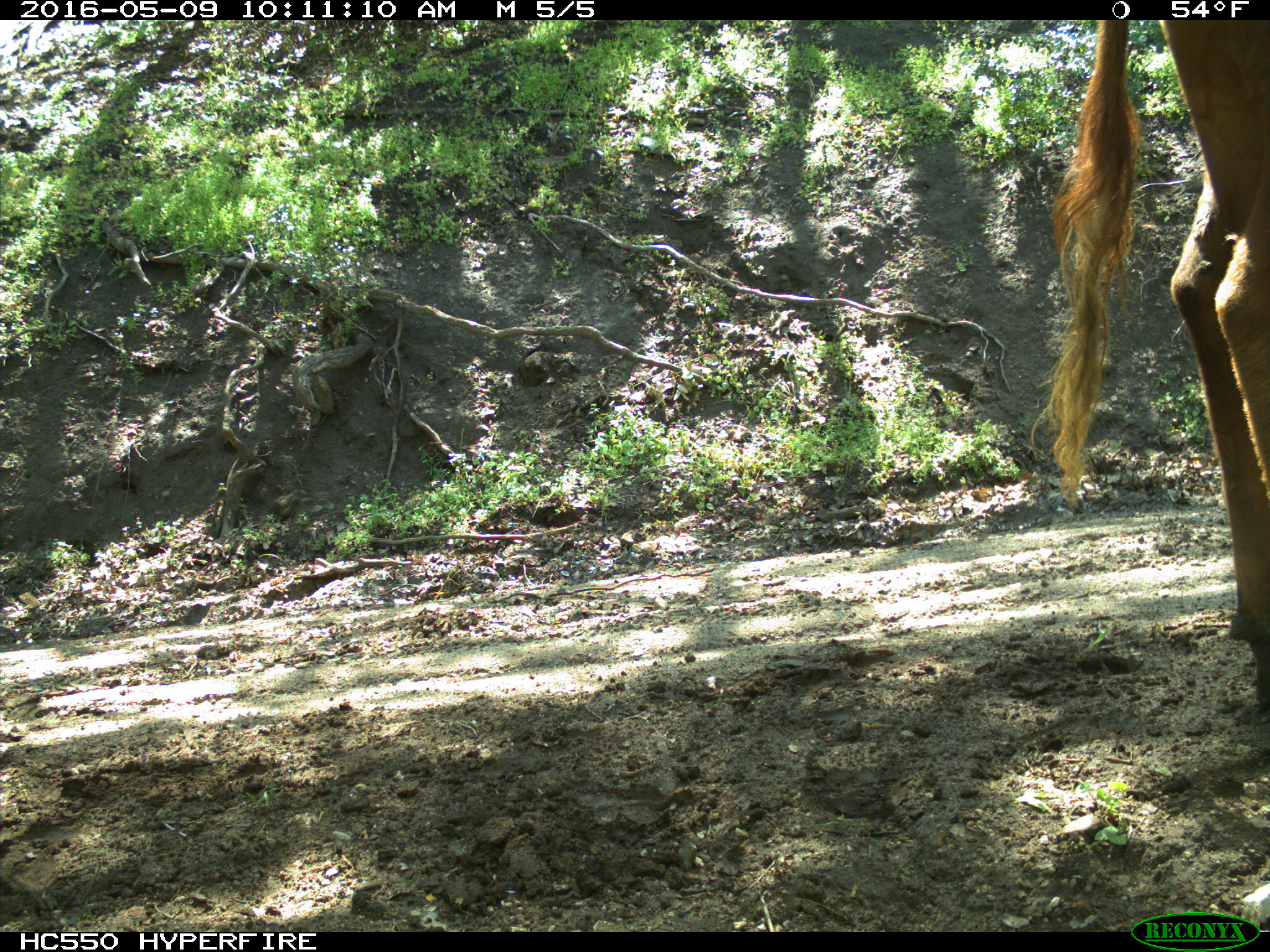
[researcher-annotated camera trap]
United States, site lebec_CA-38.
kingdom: Animalia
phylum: Chordata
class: Mammalia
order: Artiodactyla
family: Bovidae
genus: Bos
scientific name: Bos taurus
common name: domestic cow